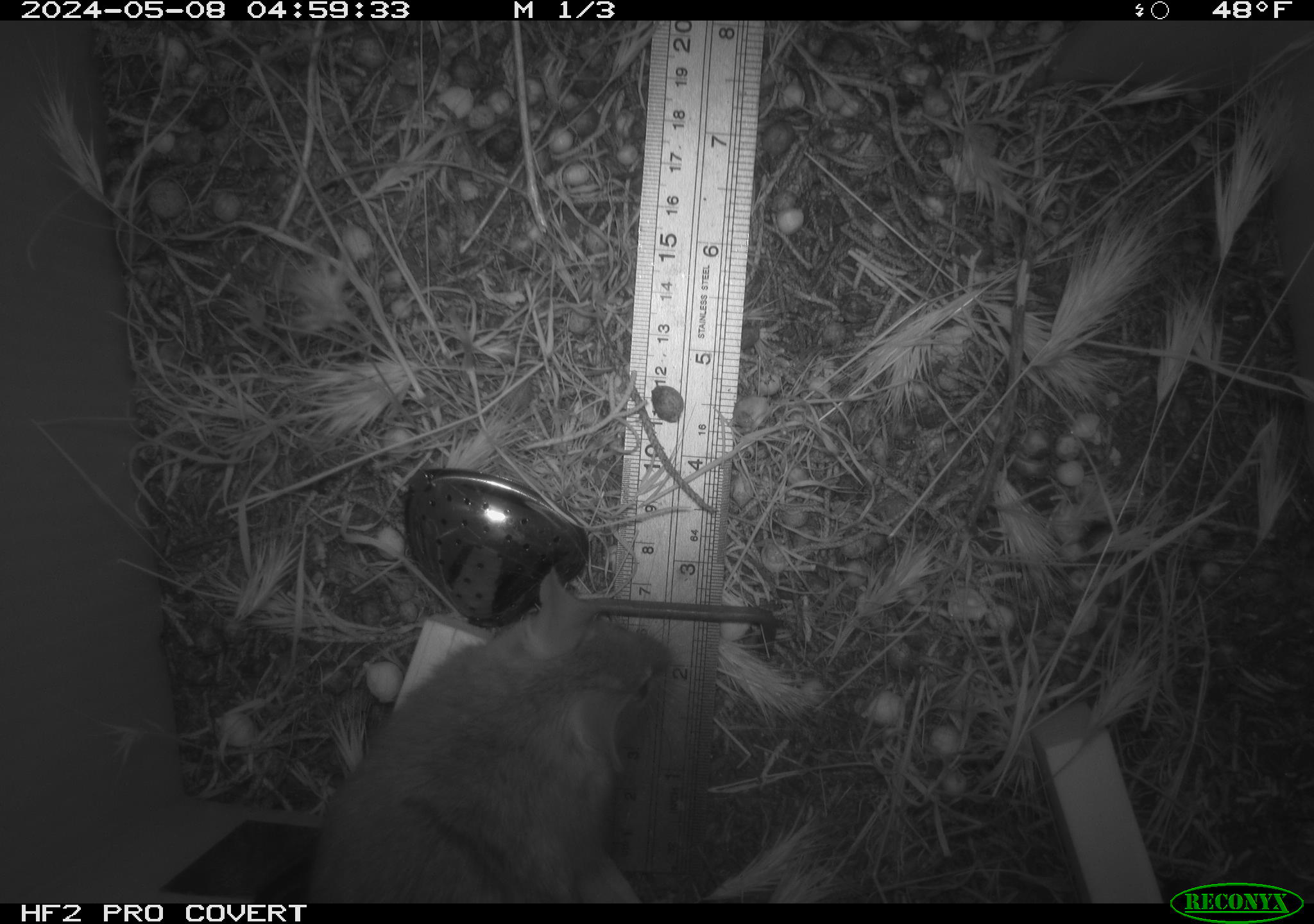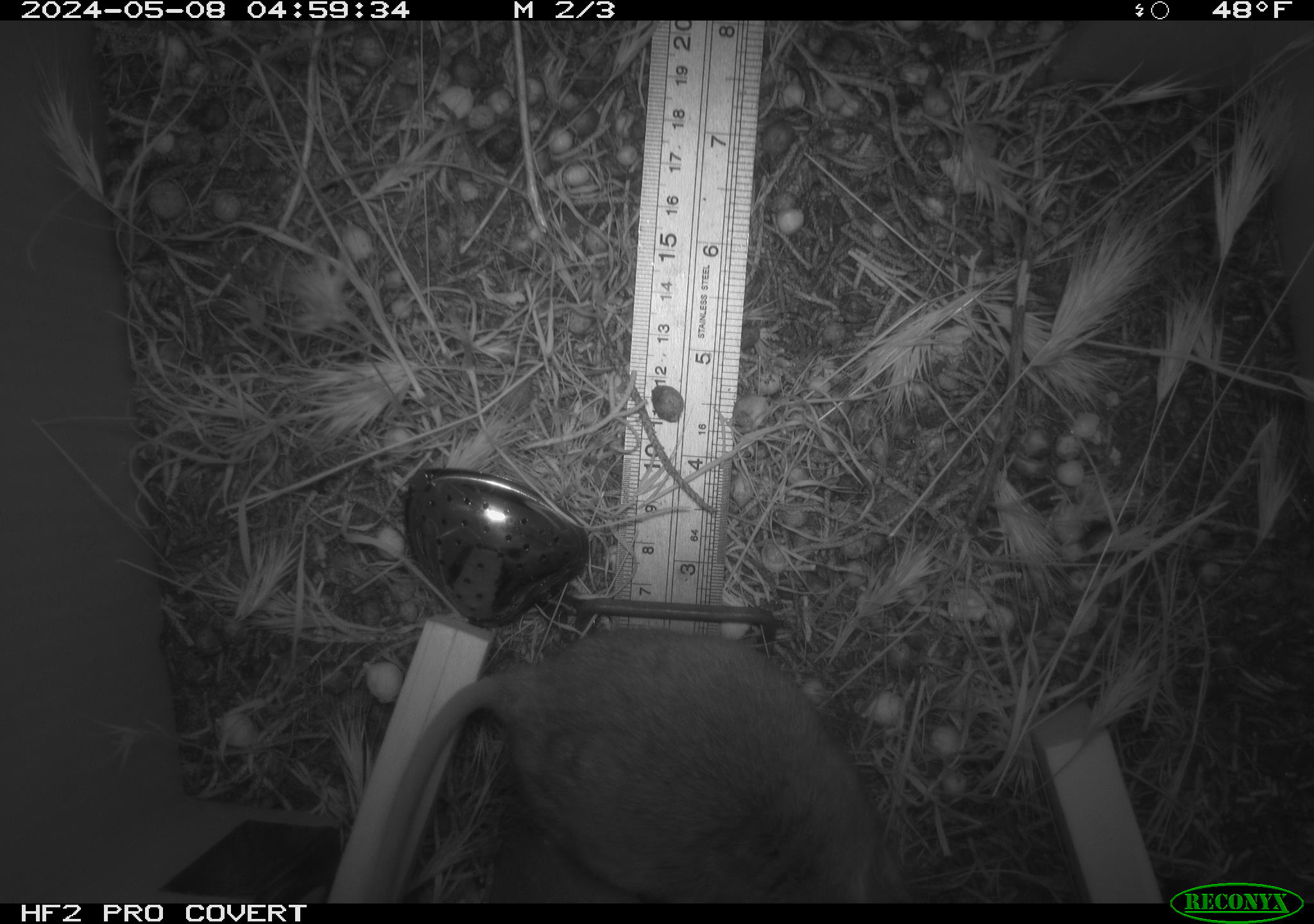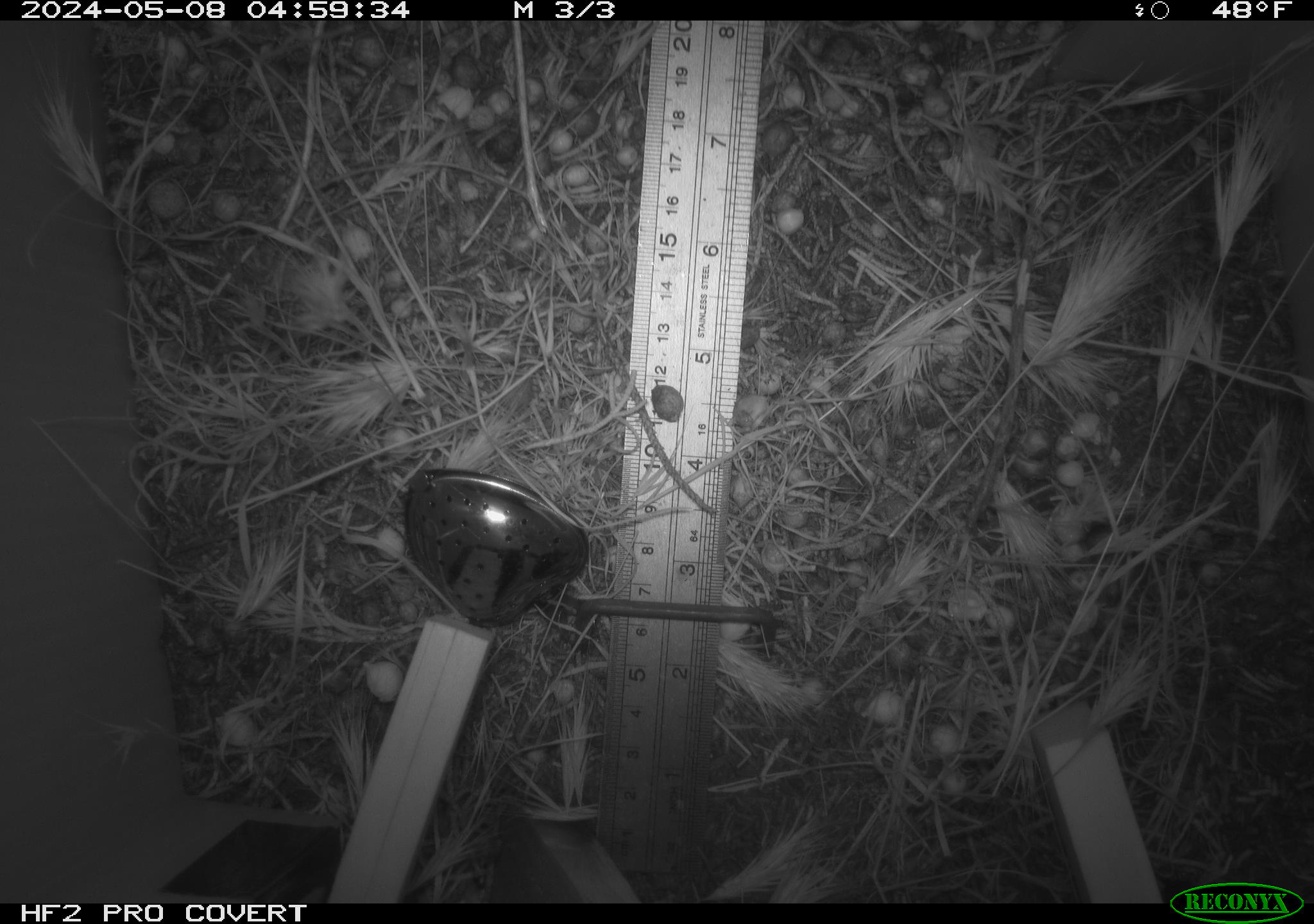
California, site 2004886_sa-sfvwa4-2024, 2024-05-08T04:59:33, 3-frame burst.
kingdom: Animalia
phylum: Chordata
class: Mammalia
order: Rodentia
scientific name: Rodentia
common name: mouse species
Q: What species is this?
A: Mouse species (Rodentia).